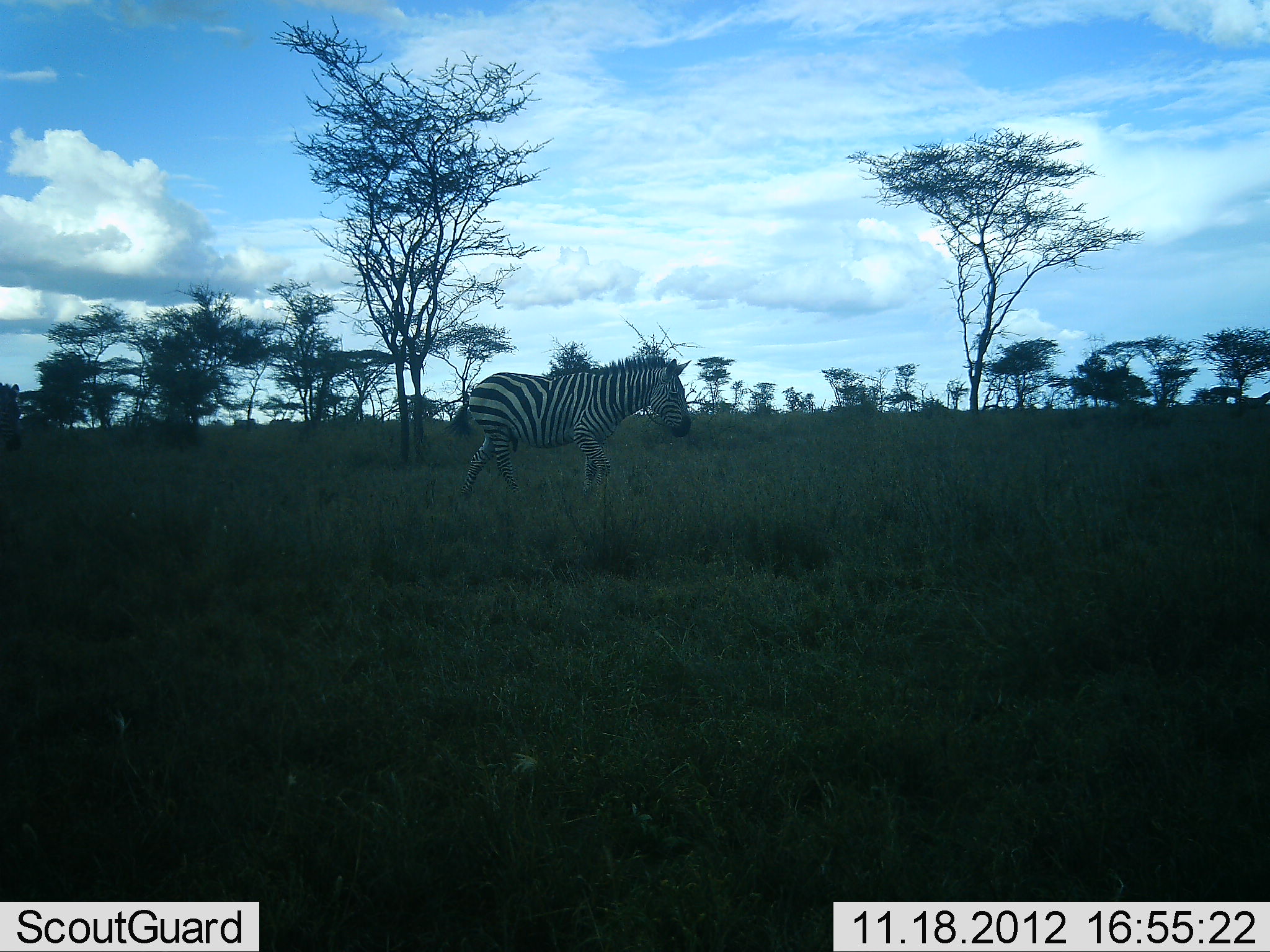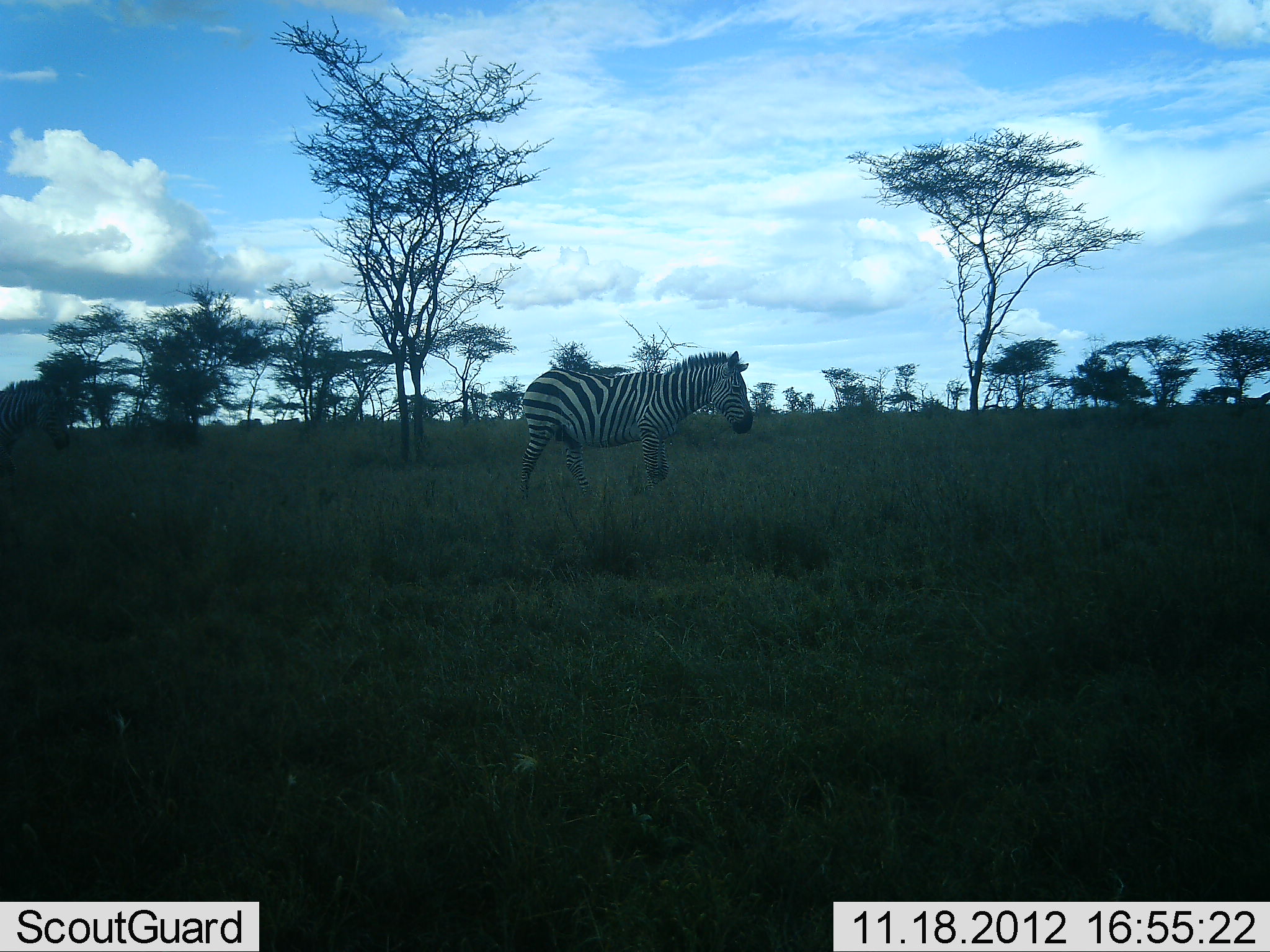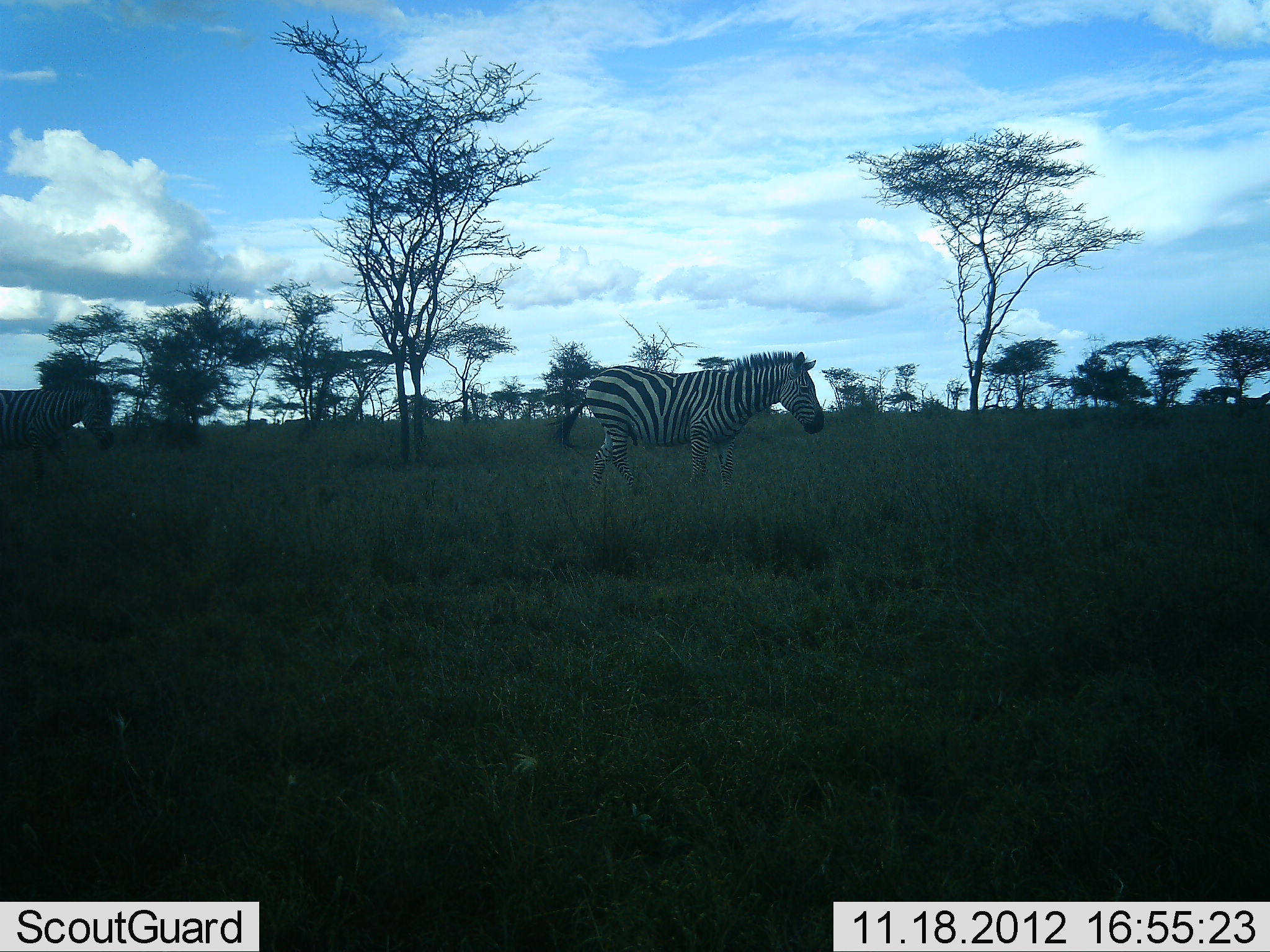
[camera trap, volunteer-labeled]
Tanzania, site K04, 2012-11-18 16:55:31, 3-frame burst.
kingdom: Animalia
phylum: Chordata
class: Mammalia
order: Perissodactyla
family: Equidae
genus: Equus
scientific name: Equus quagga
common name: plains zebra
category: zebra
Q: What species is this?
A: Zebra (plains zebra) (Equus quagga).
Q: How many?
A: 2.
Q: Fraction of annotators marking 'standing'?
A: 0%.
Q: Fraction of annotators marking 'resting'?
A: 0%.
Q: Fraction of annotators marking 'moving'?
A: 100%.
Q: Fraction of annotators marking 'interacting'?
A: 0%.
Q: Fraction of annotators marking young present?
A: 0%.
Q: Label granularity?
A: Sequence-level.